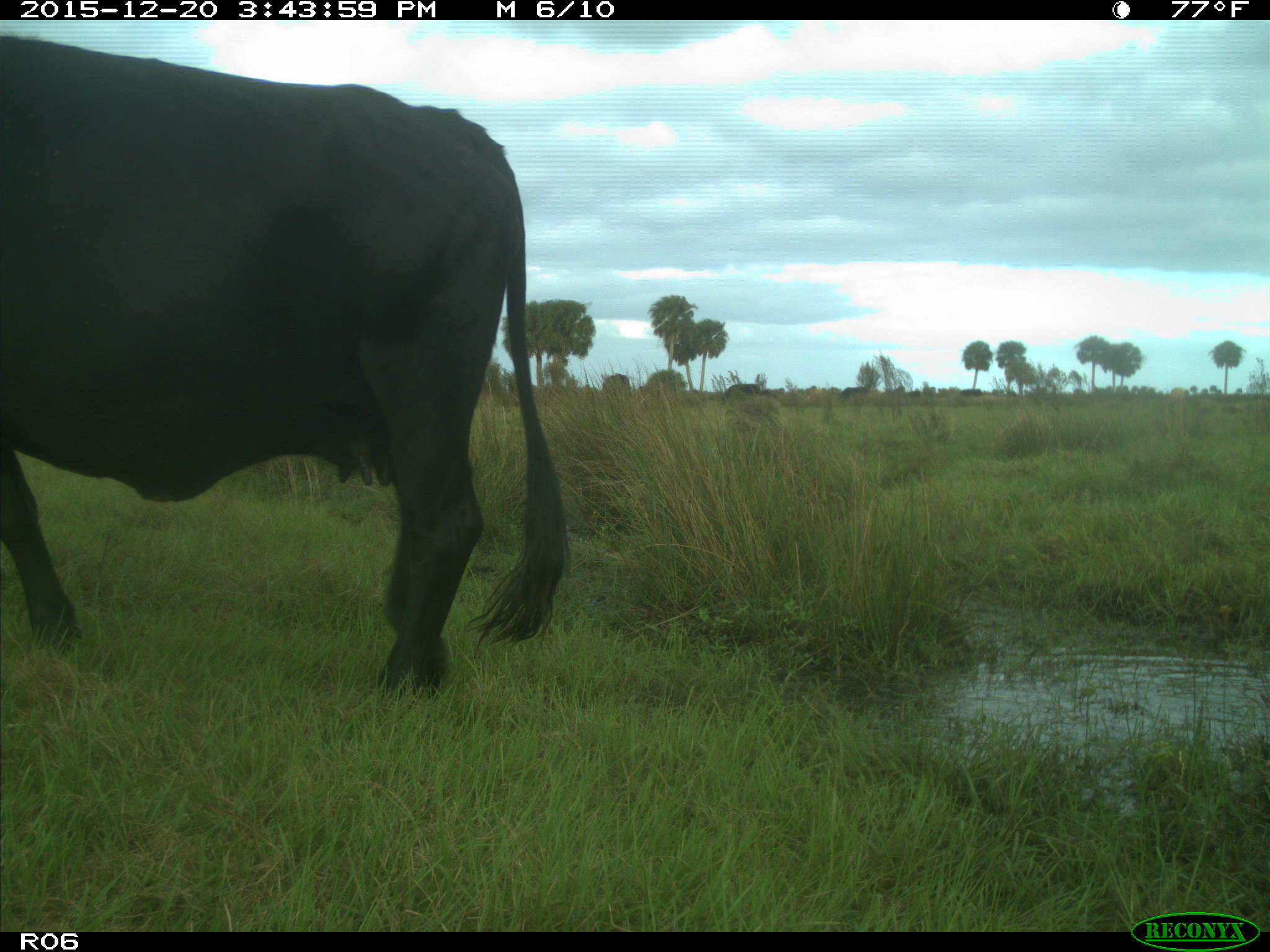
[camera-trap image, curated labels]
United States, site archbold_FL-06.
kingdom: Animalia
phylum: Chordata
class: Mammalia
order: Artiodactyla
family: Bovidae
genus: Bos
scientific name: Bos taurus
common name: domestic cow